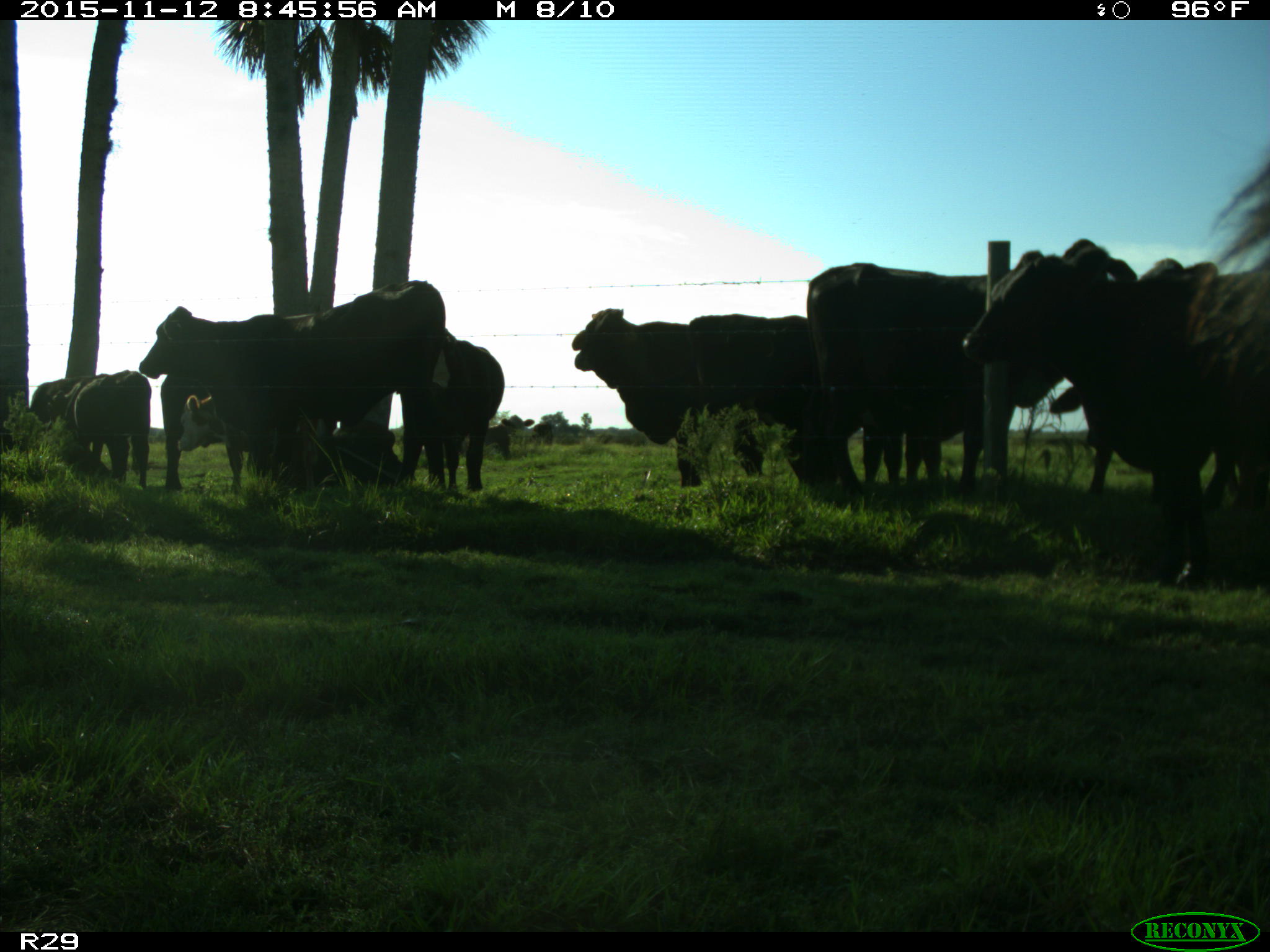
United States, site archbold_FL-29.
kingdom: Animalia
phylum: Chordata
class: Mammalia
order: Artiodactyla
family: Bovidae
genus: Bos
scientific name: Bos taurus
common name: domestic cow